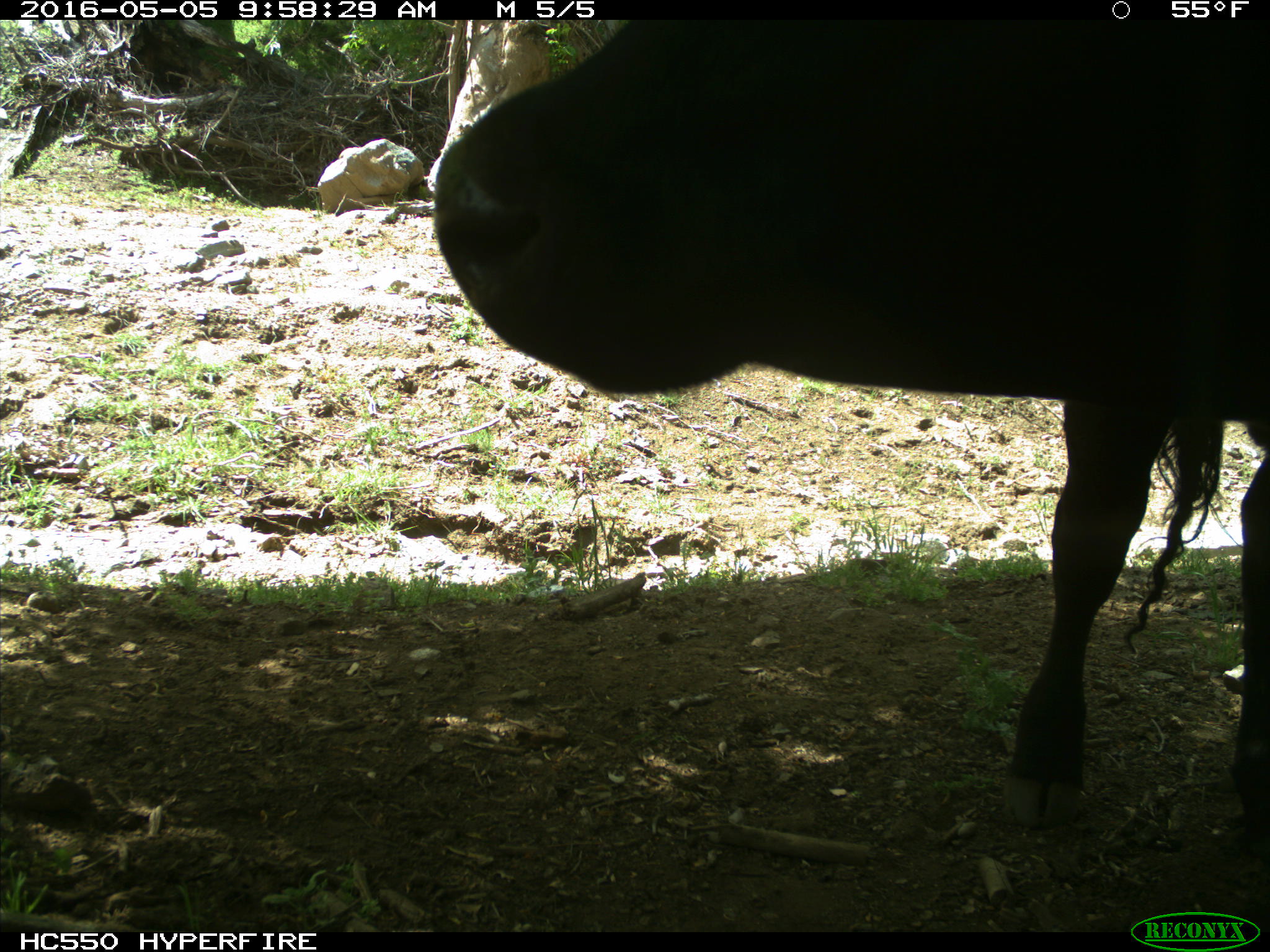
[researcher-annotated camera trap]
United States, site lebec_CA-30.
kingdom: Animalia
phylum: Chordata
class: Mammalia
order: Artiodactyla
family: Bovidae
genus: Bos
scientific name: Bos taurus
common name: domestic cow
Bos taurus (domestic cow).